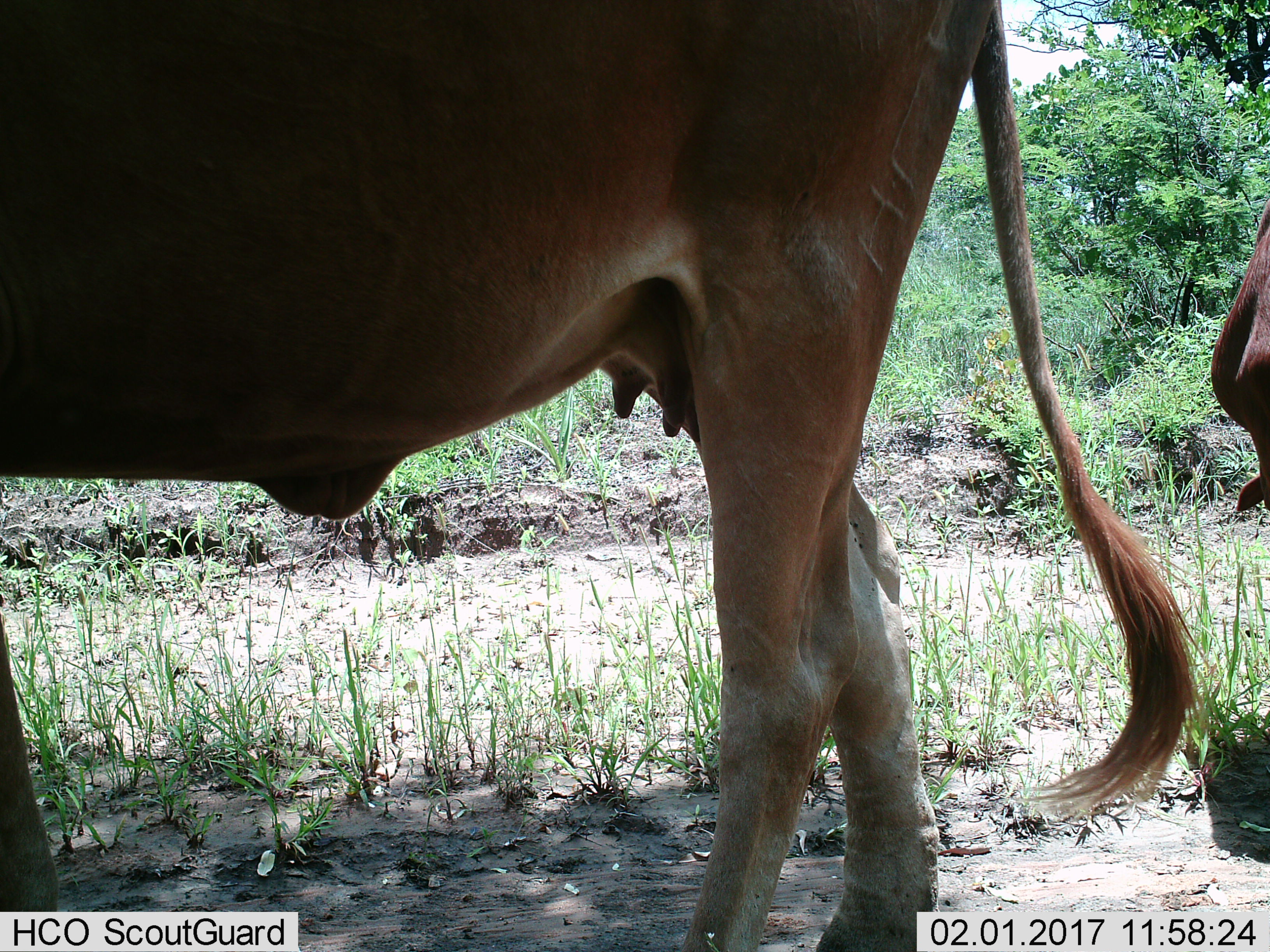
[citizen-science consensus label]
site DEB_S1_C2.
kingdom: Animalia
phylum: Chordata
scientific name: Vertebrata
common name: domestic animal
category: domesticanimal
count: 2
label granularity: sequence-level